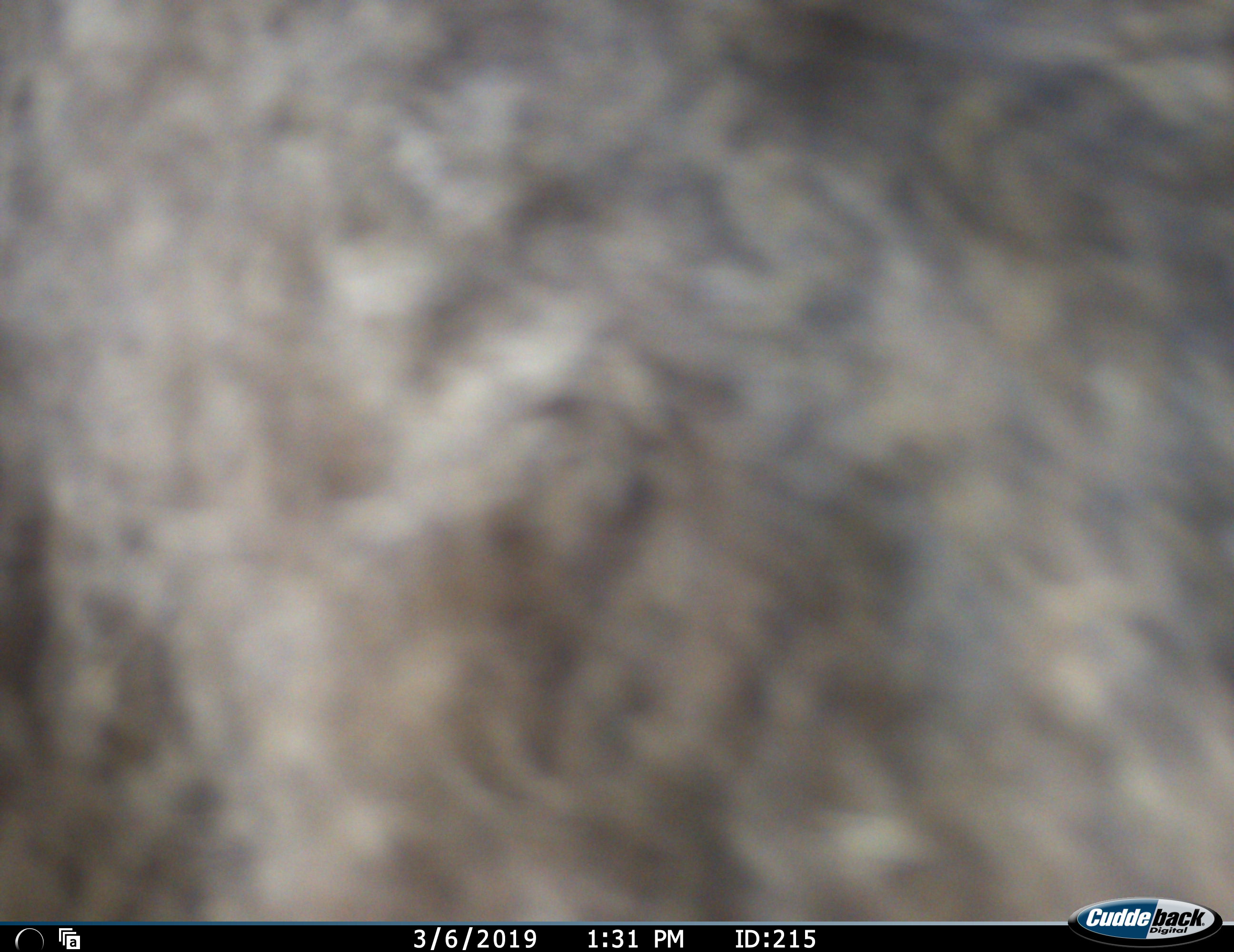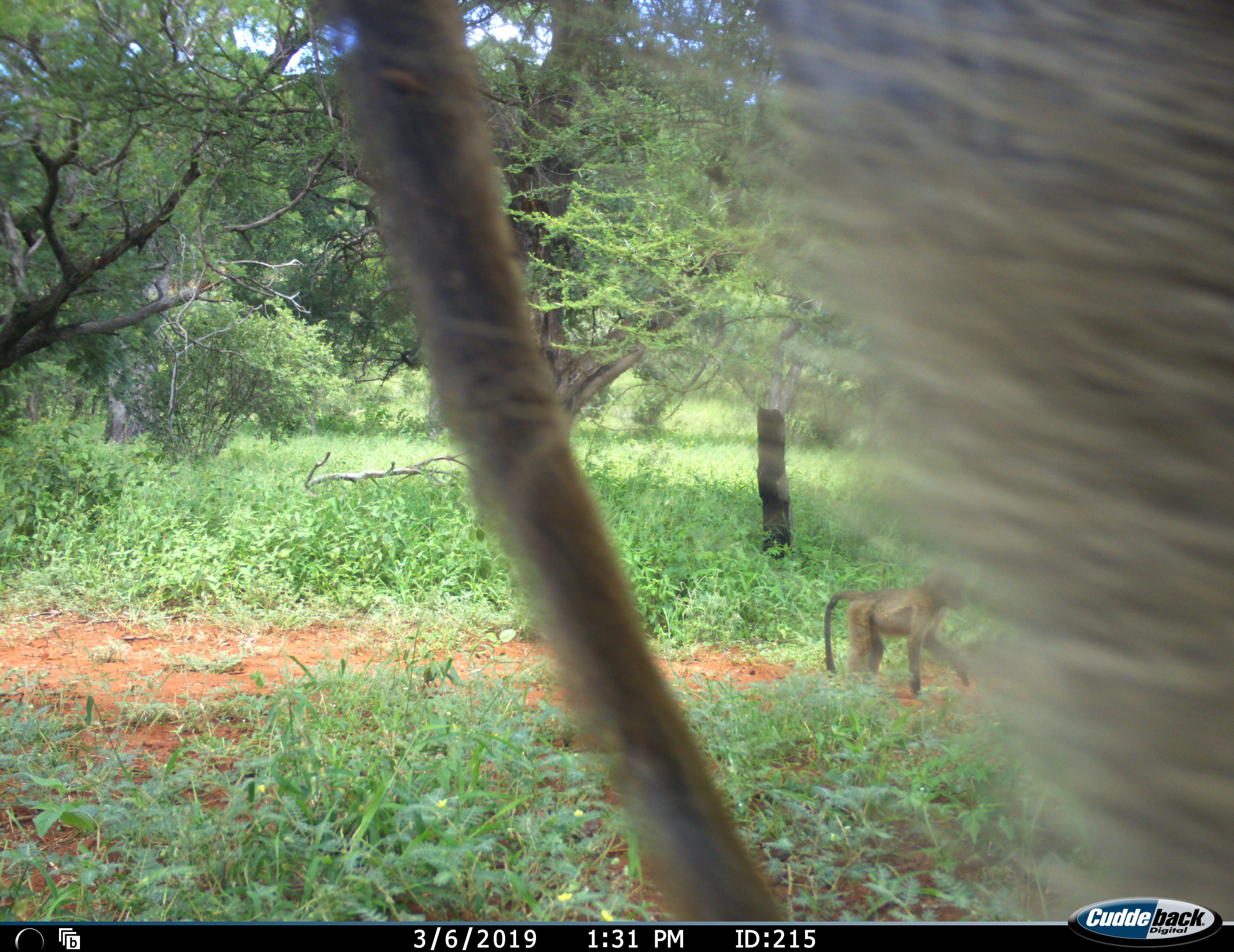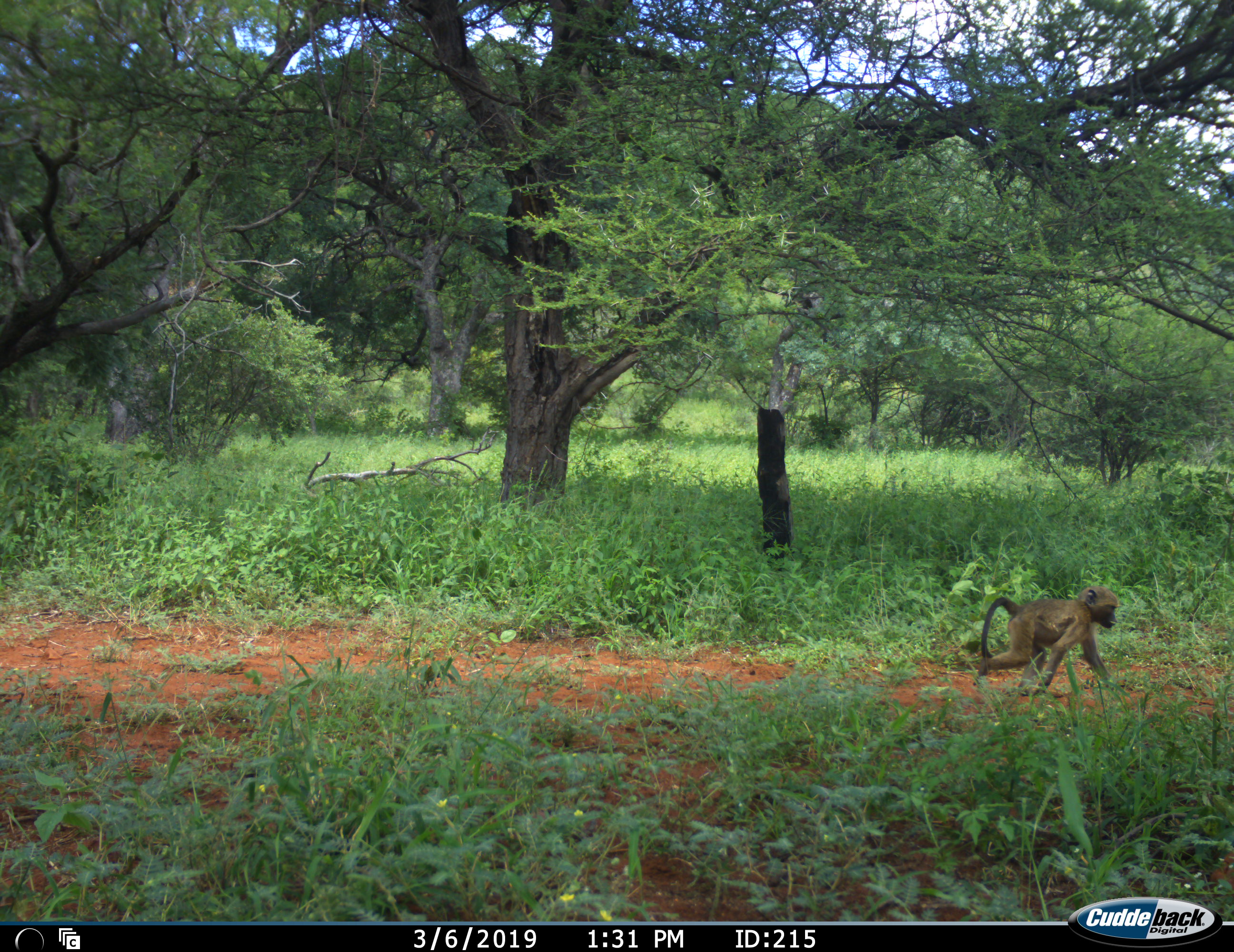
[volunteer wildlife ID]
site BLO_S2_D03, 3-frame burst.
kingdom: Animalia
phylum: Chordata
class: Mammalia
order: Primates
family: Cercopithecidae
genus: Papio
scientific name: Papio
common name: baboon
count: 2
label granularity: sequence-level